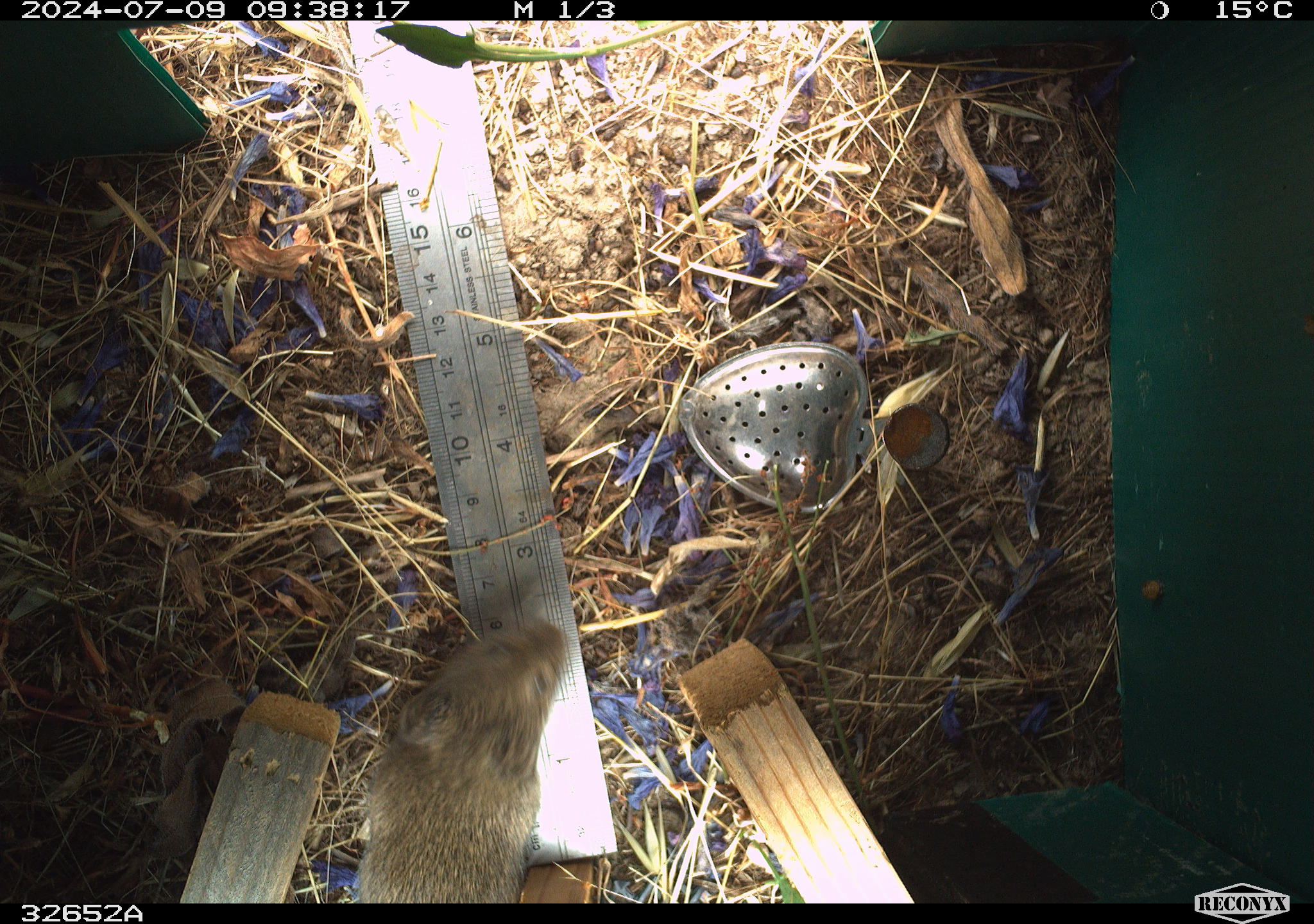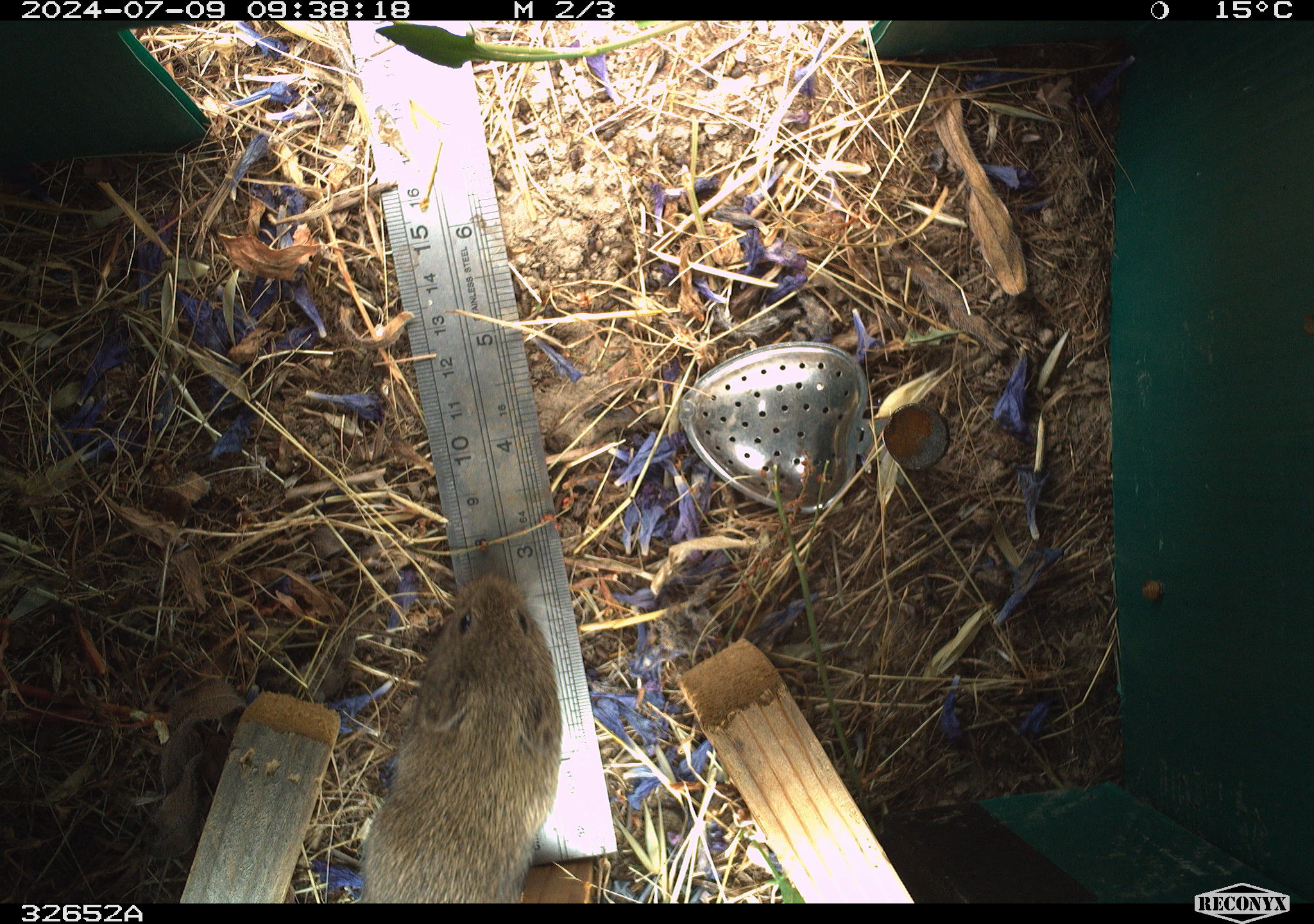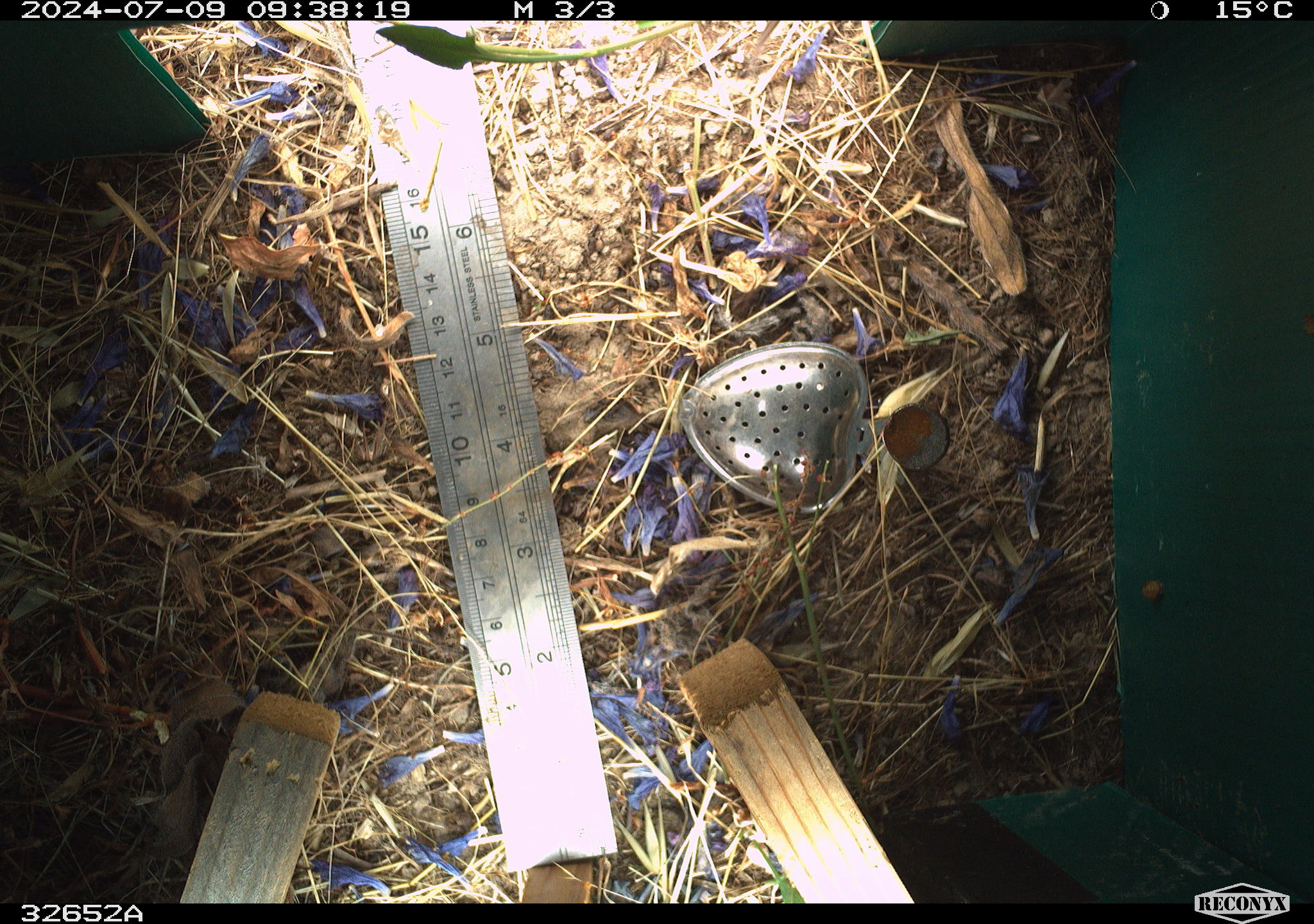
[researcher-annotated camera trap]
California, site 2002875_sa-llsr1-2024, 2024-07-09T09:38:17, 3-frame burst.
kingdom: Animalia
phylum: Chordata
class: Mammalia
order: Rodentia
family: Cricetidae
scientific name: Arvicolinae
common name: voles, lemmings, and muskrats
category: arvicolinae subfamily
Arvicolinae subfamily (voles, lemmings, and muskrats) (Arvicolinae).